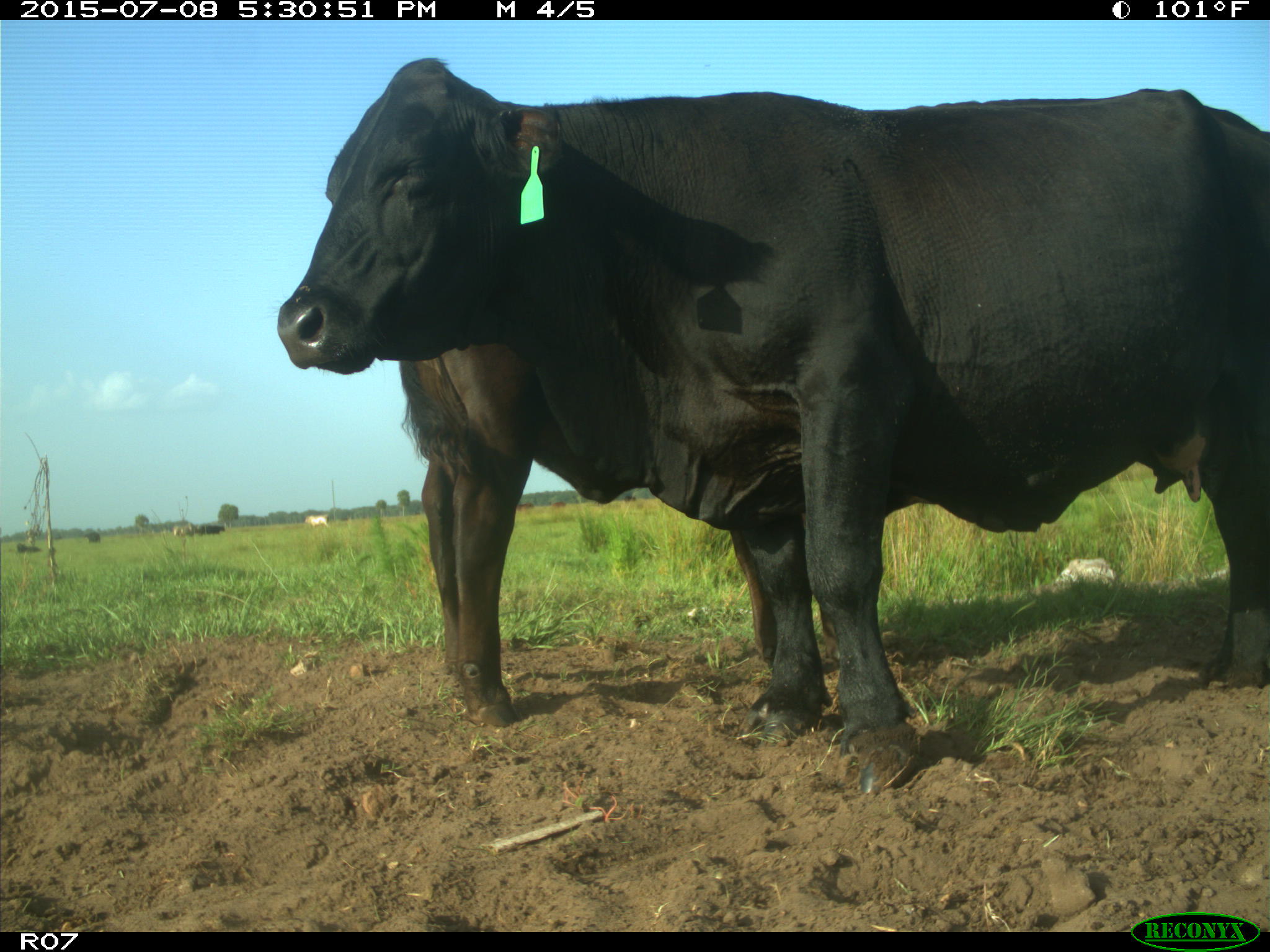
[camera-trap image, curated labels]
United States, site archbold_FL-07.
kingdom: Animalia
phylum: Chordata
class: Mammalia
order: Artiodactyla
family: Bovidae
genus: Bos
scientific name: Bos taurus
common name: domestic cow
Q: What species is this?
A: Bos taurus (domestic cow).